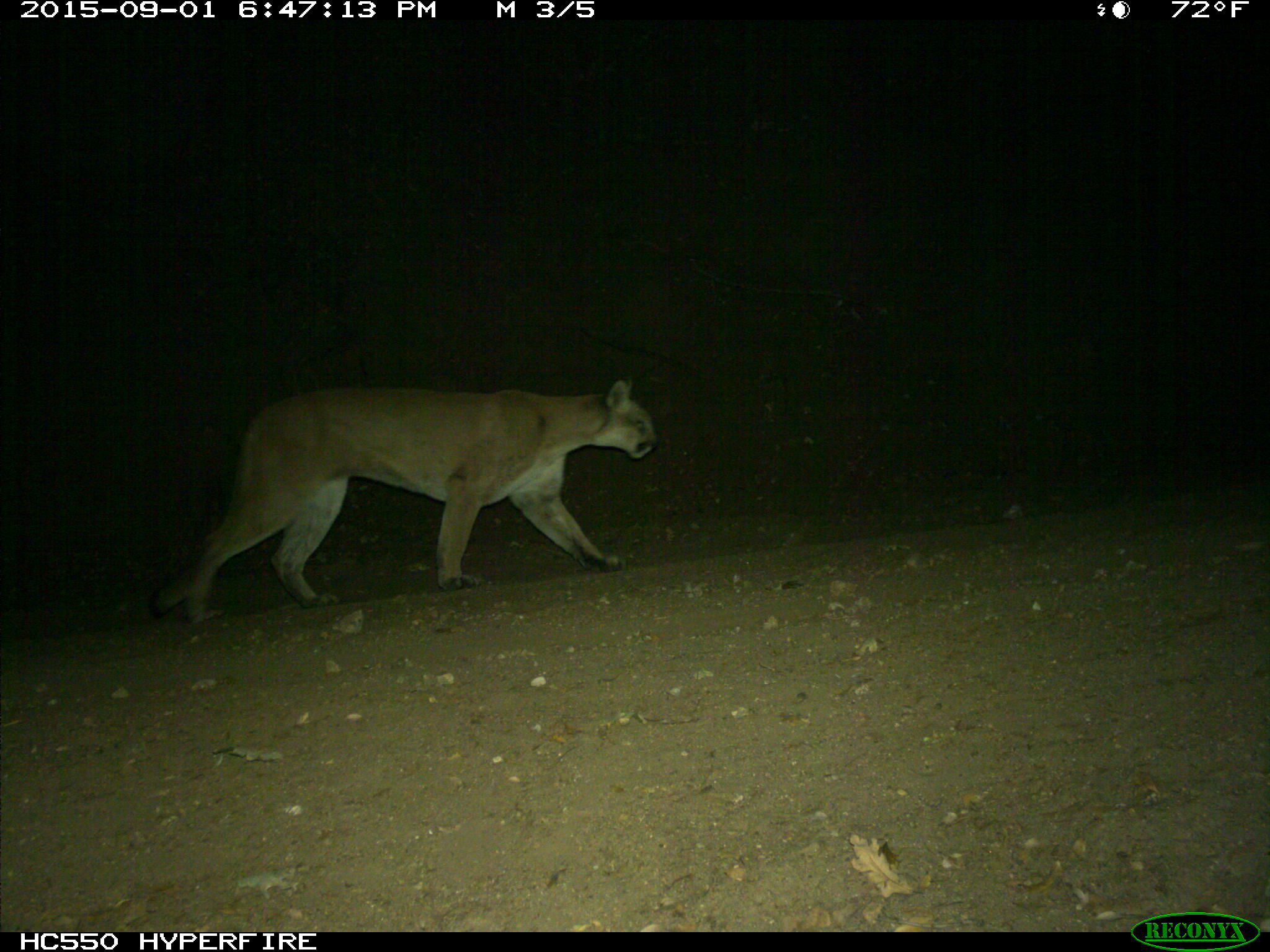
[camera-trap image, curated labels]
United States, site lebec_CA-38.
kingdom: Animalia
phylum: Chordata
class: Mammalia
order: Carnivora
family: Felidae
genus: Puma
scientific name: Puma concolor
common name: mountain lion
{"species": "Puma concolor (mountain lion)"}